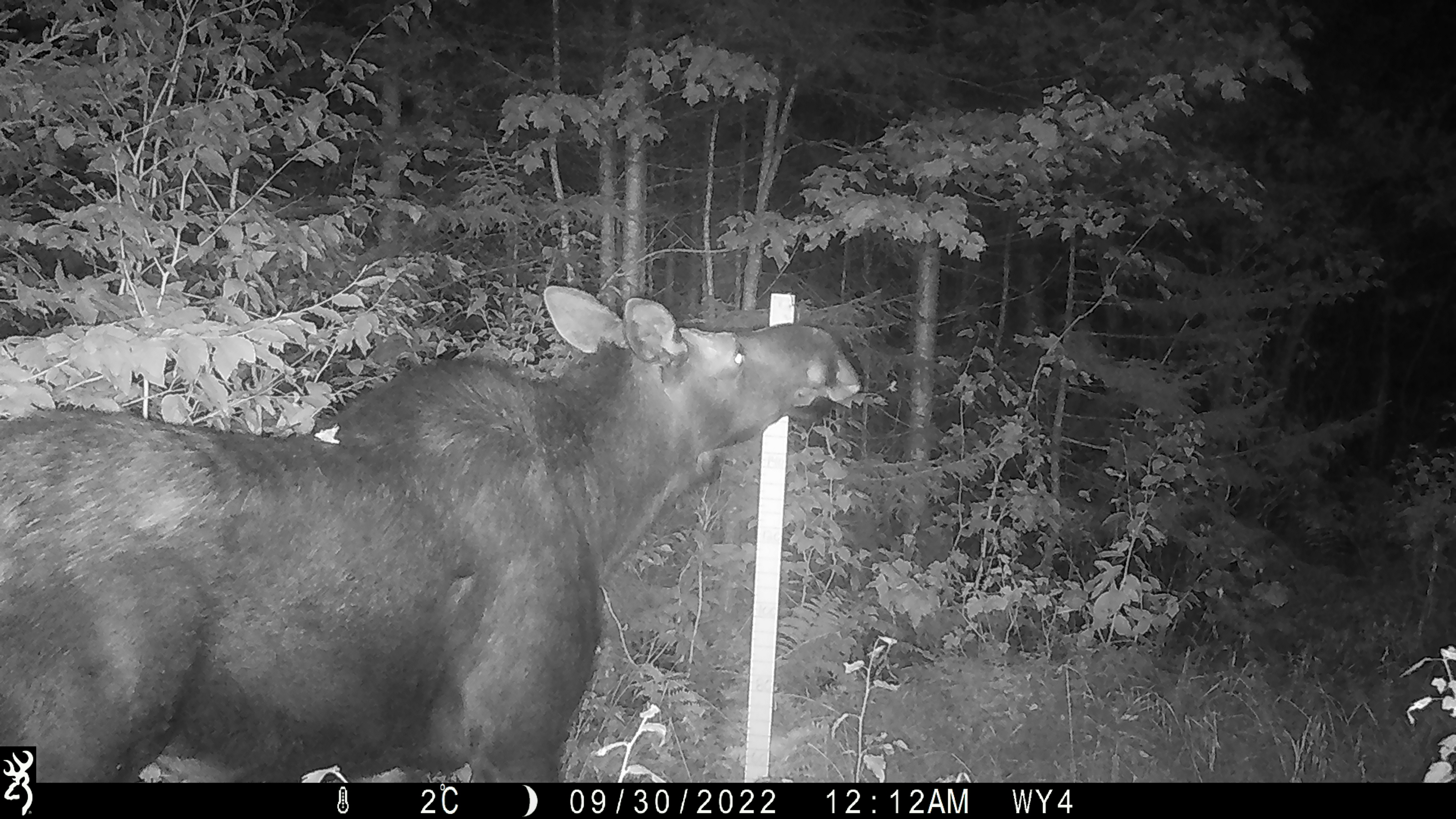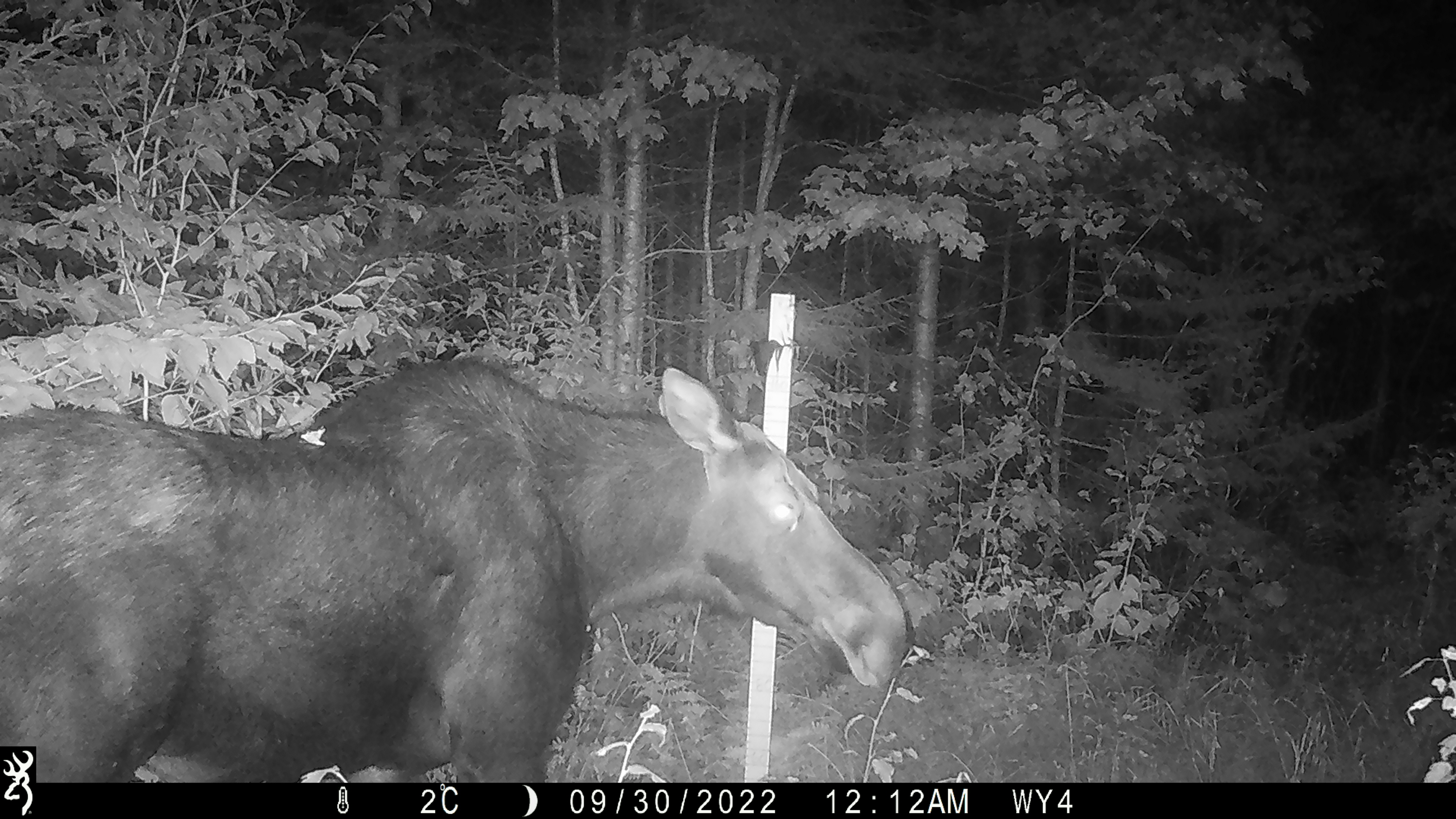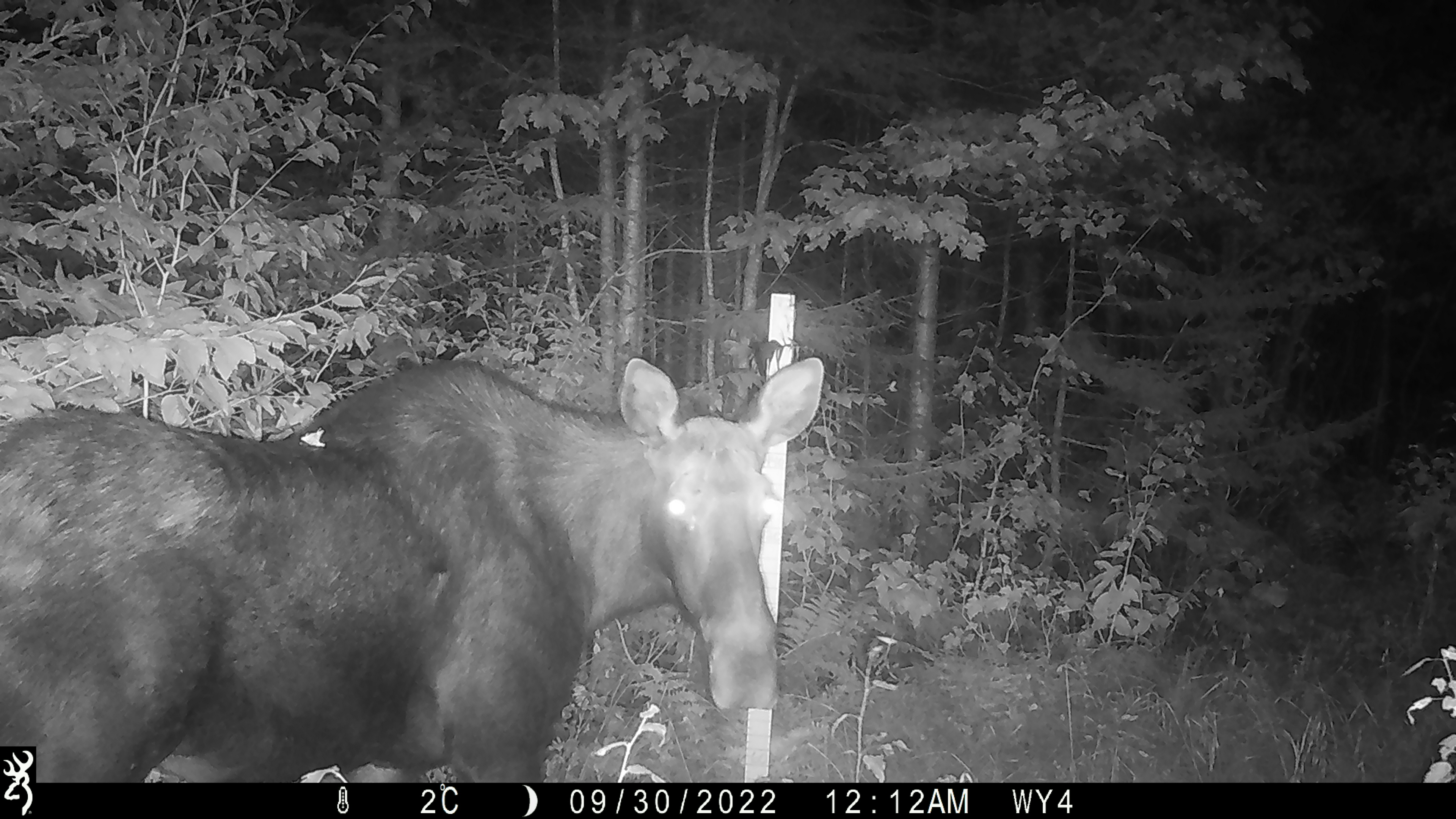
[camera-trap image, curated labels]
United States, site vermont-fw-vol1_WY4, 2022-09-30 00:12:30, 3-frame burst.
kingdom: Animalia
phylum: Chordata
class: Mammalia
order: Artiodactyla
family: Cervidae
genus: Alces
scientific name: Alces alces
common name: moose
Moose (Alces alces).